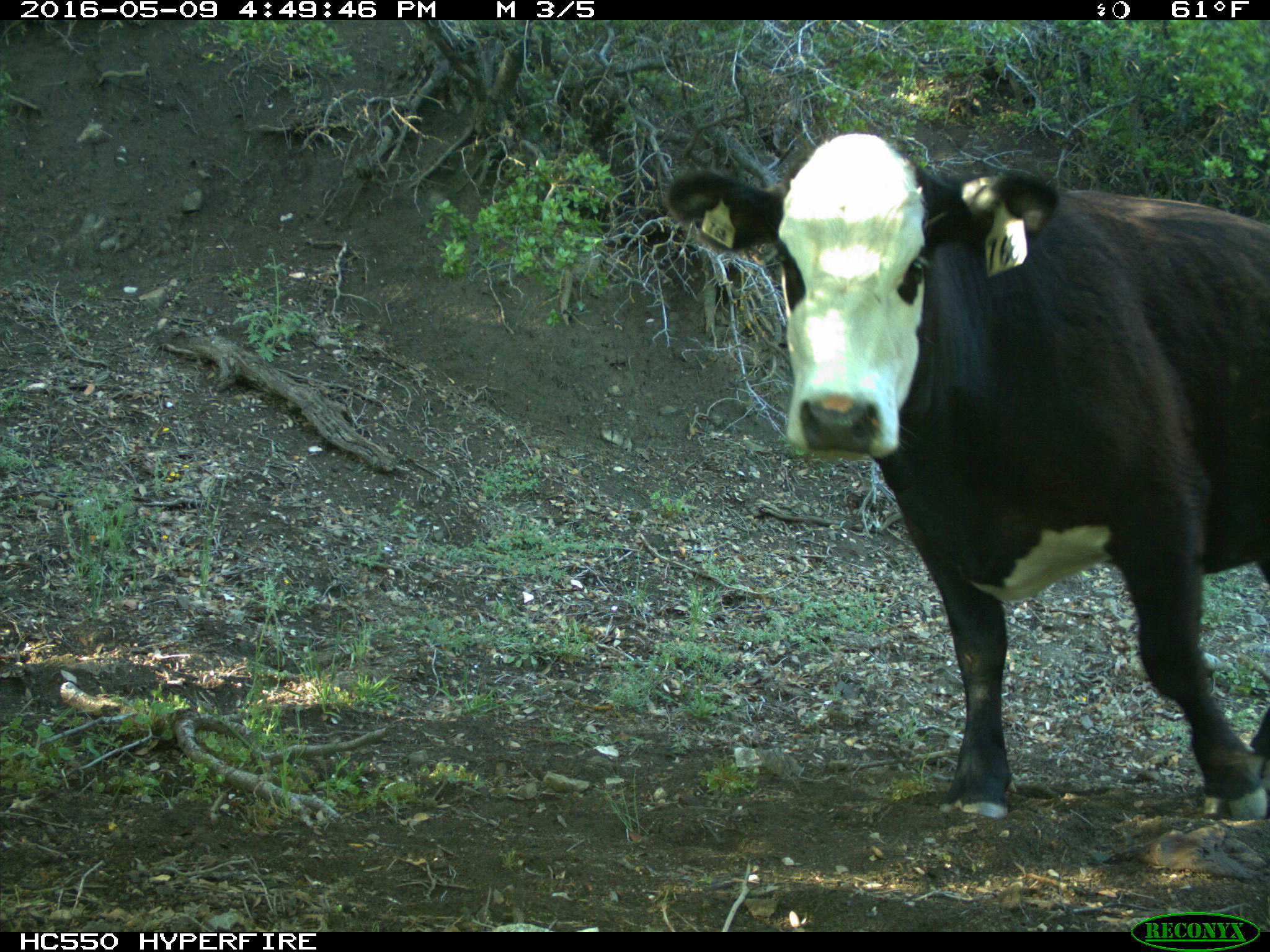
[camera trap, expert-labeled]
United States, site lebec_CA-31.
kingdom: Animalia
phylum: Chordata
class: Mammalia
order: Artiodactyla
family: Bovidae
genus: Bos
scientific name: Bos taurus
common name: domestic cow